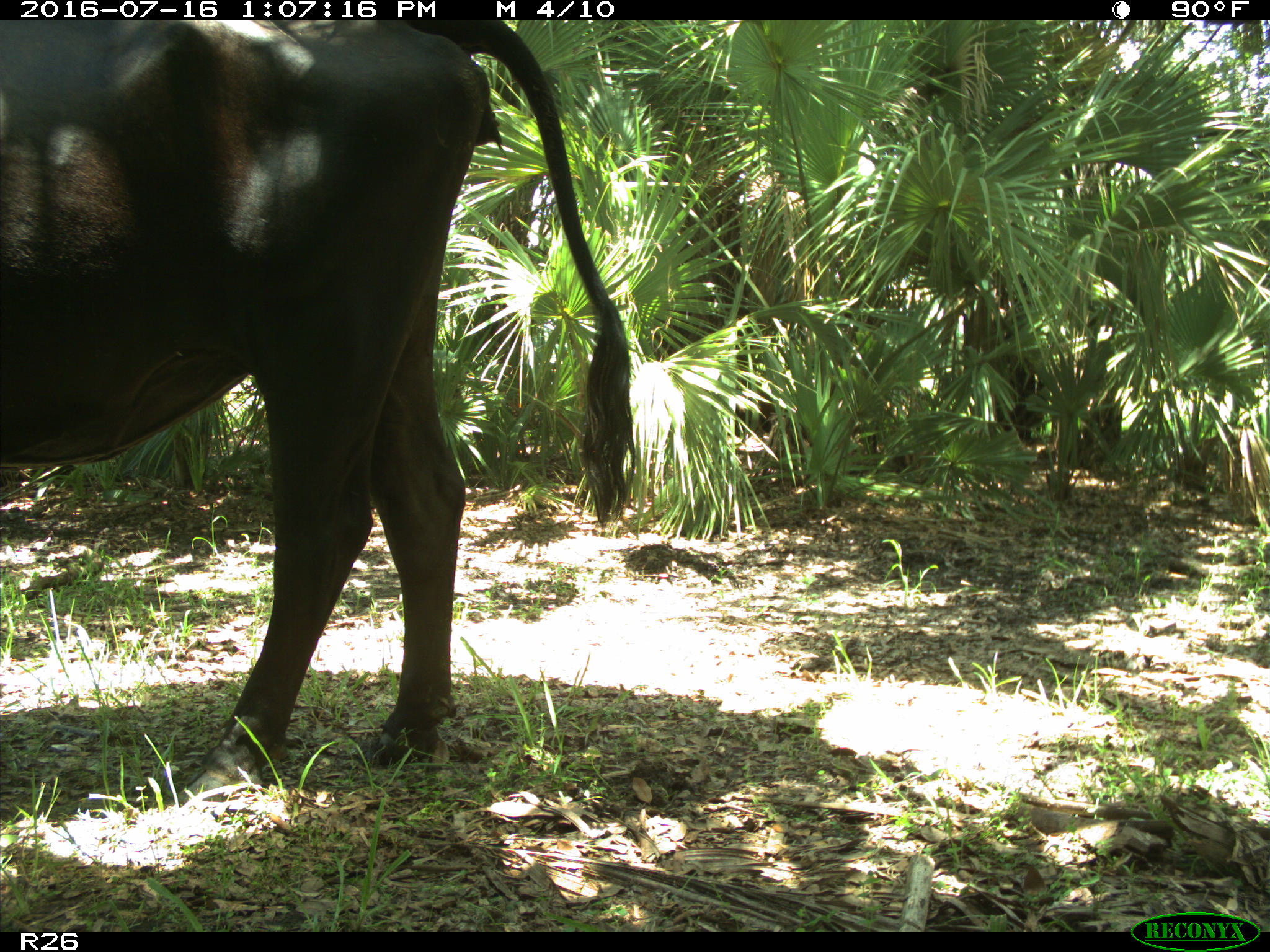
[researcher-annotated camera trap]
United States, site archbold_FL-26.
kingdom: Animalia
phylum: Chordata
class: Mammalia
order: Artiodactyla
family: Bovidae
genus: Bos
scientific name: Bos taurus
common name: domestic cow